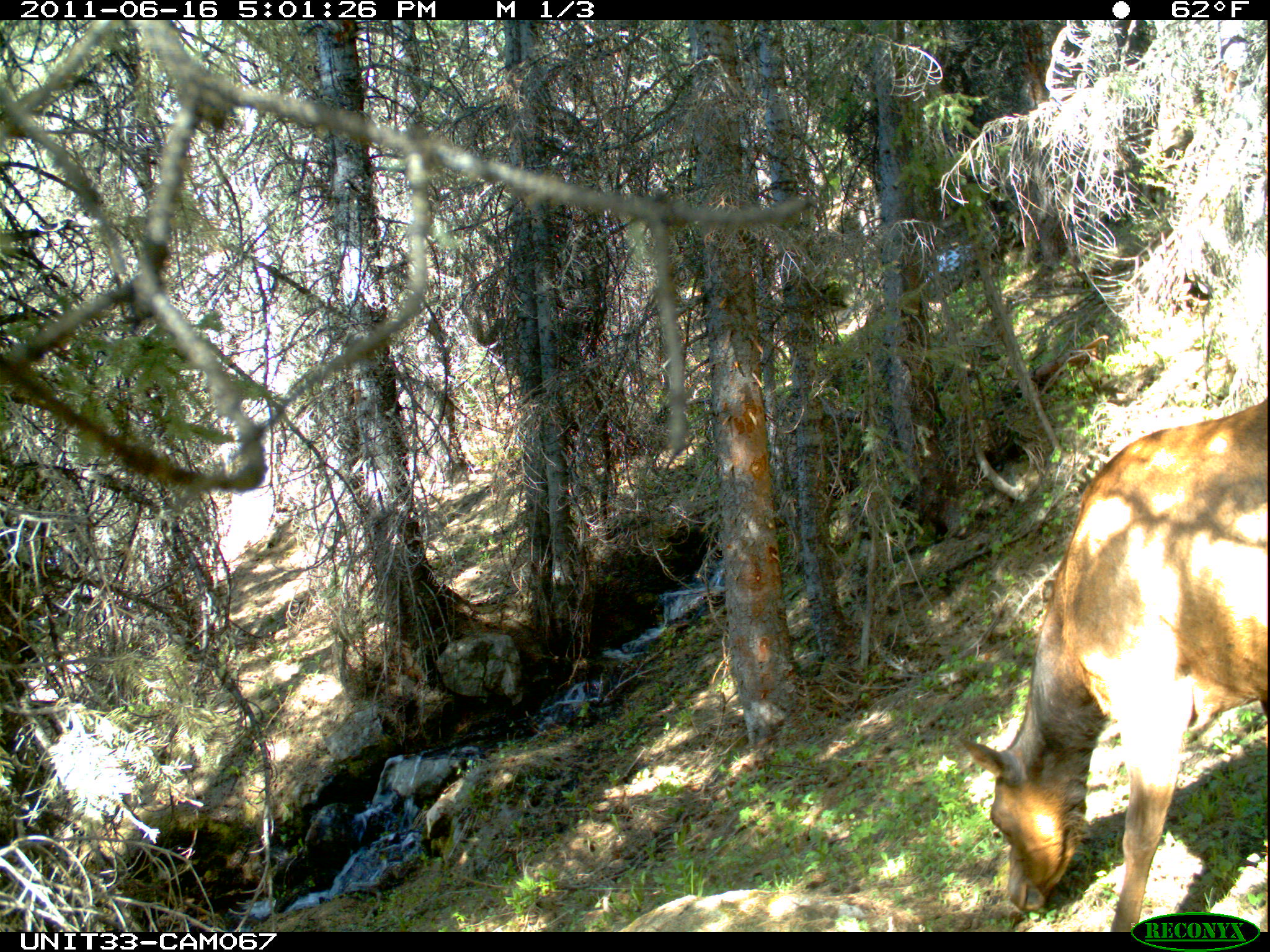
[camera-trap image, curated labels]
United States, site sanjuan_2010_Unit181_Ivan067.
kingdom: Animalia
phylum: Chordata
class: Mammalia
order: Artiodactyla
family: Cervidae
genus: Cervus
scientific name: Cervus elaphus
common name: red deer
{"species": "Cervus elaphus (red deer)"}